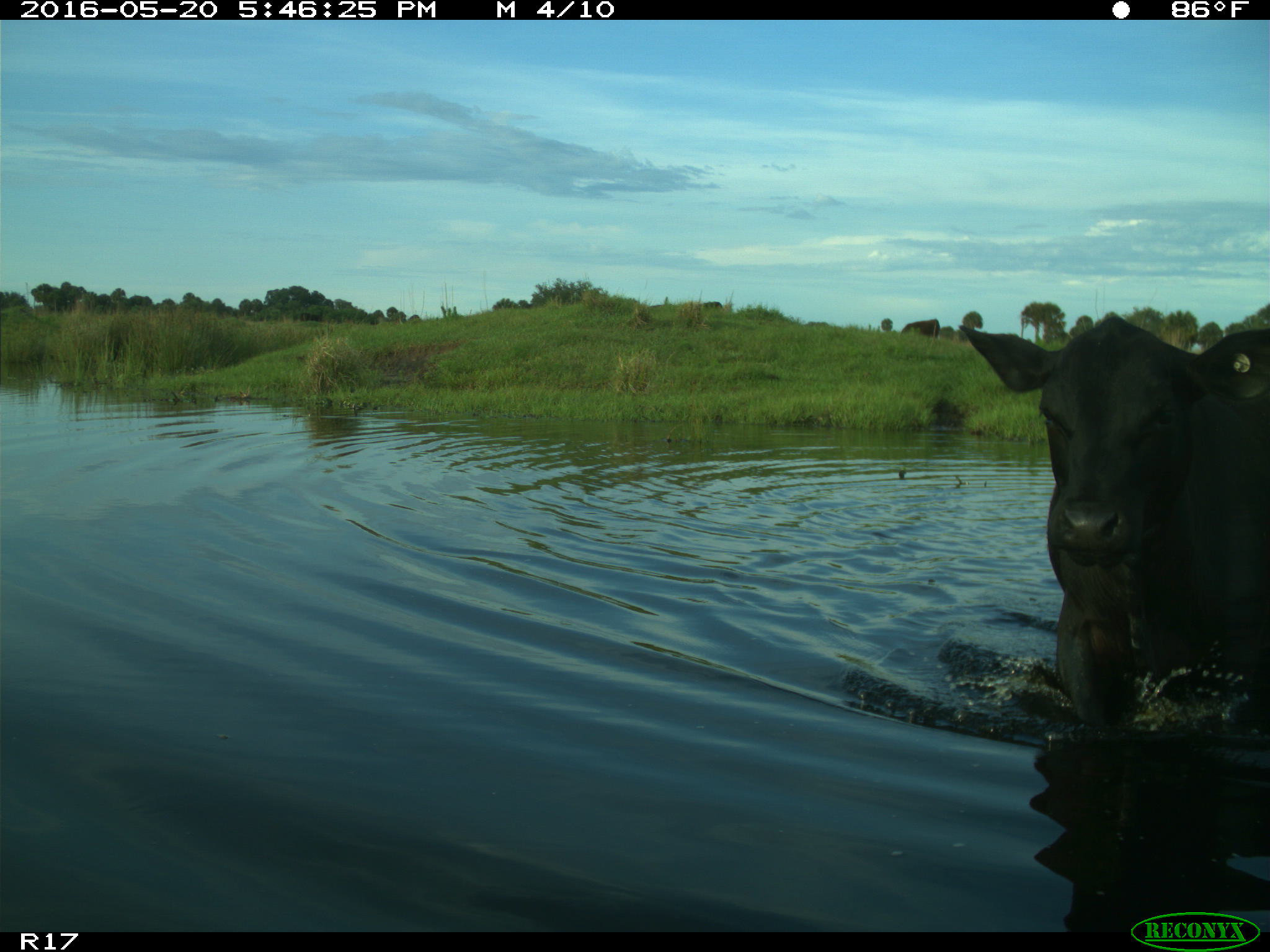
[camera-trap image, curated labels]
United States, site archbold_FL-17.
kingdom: Animalia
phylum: Chordata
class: Mammalia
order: Artiodactyla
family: Bovidae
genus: Bos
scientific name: Bos taurus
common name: domestic cow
Bos taurus (domestic cow).